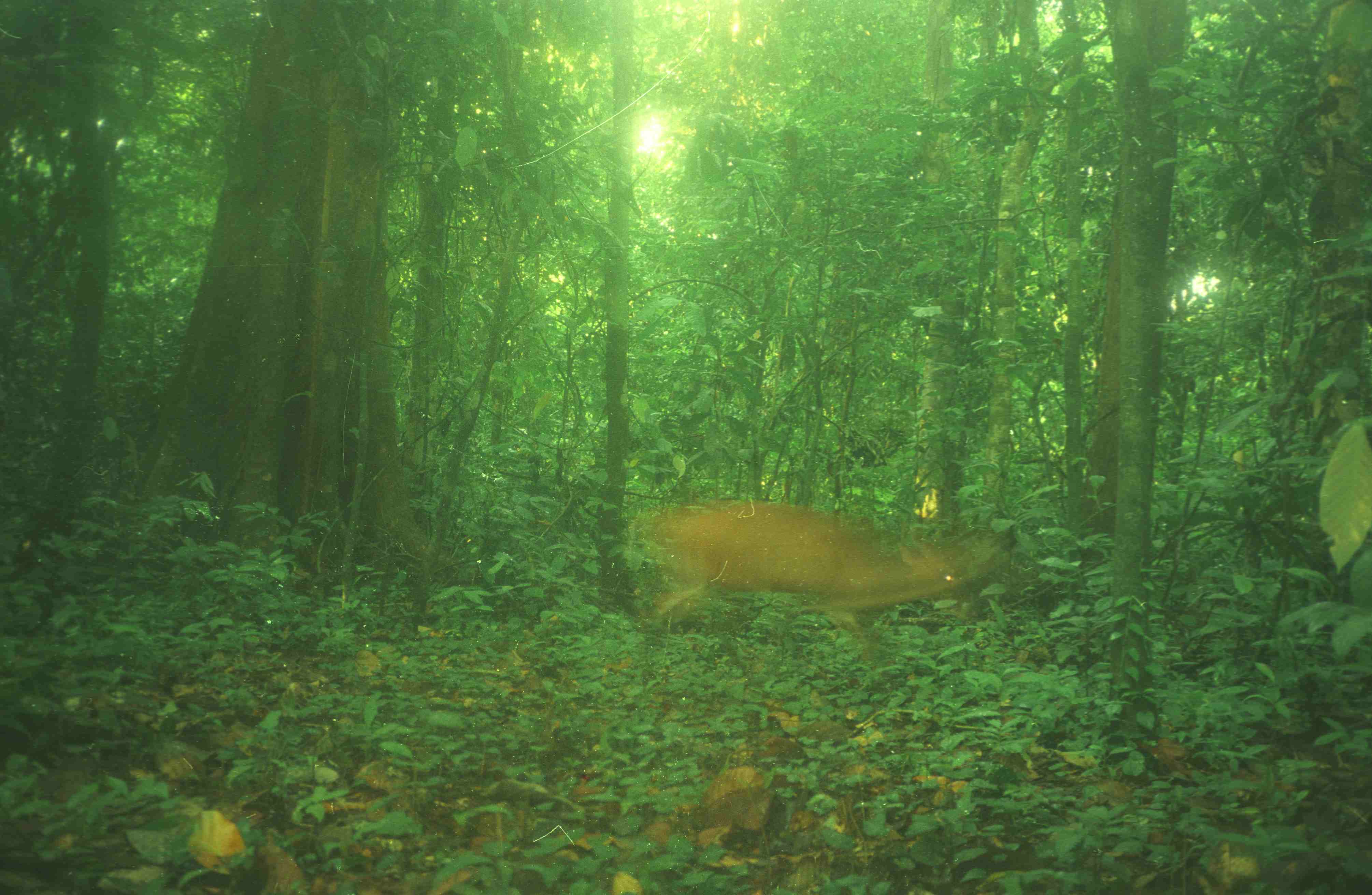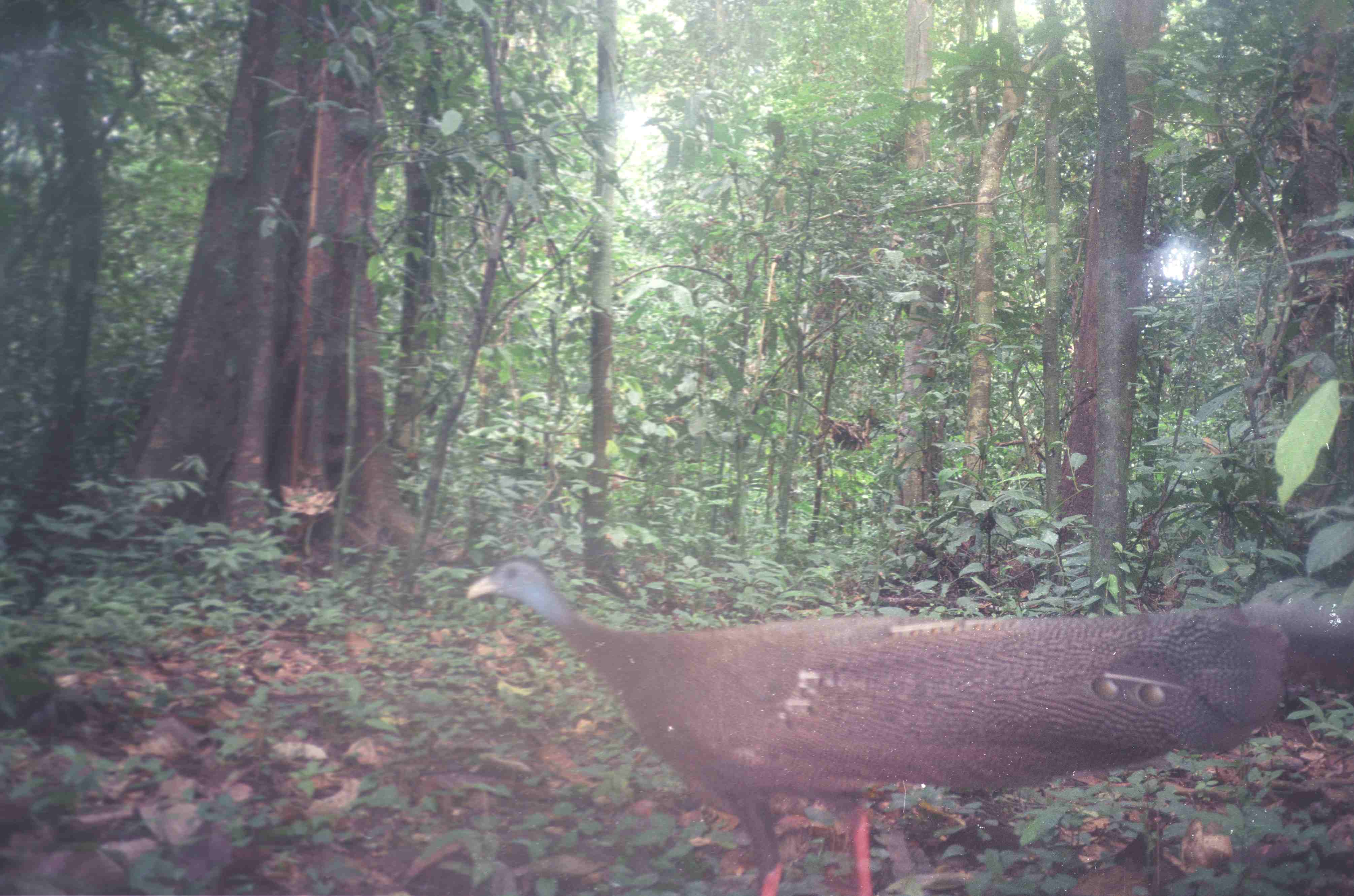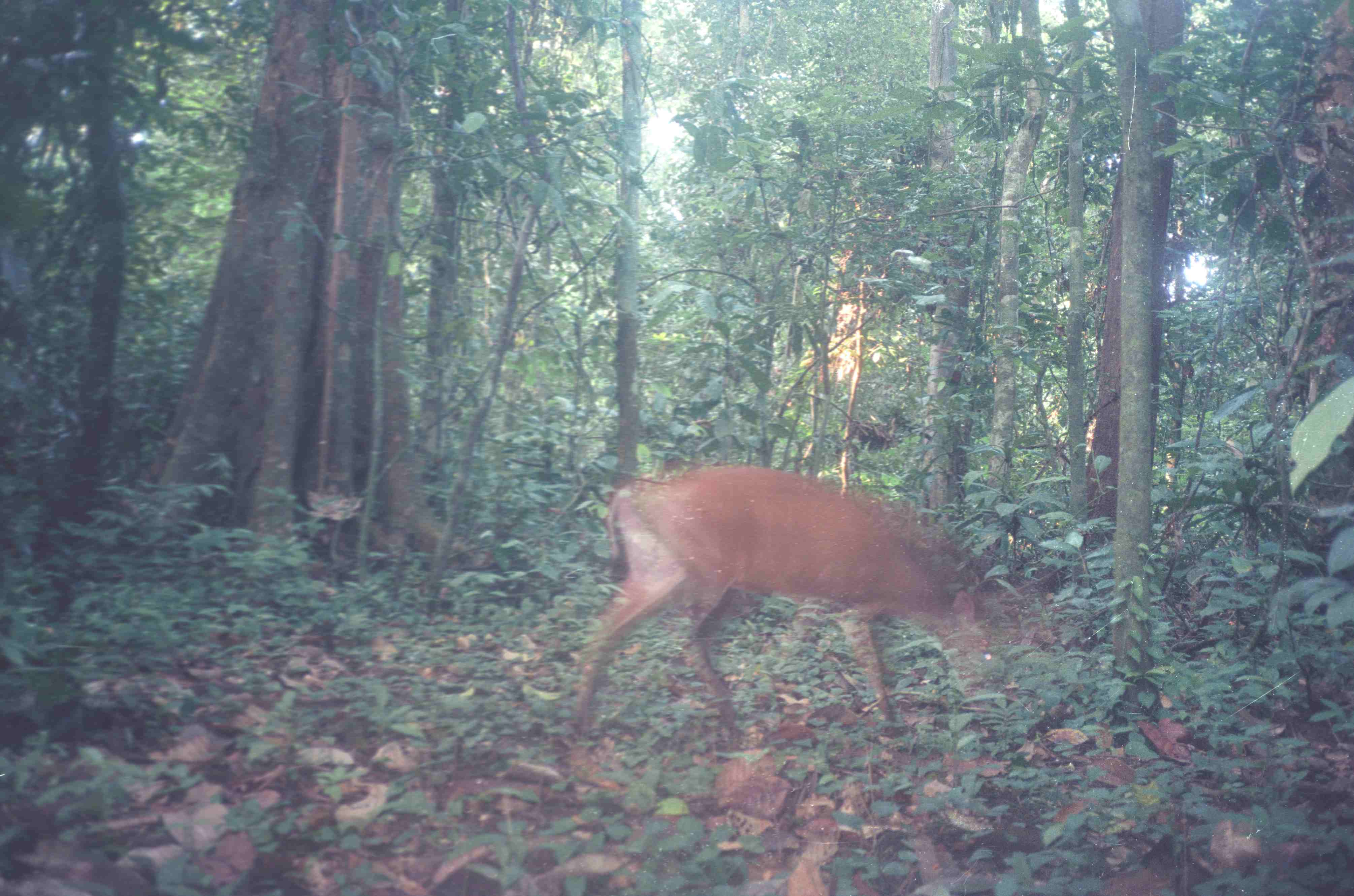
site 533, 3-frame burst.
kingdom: Animalia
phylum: Chordata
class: Mammalia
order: Artiodactyla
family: Cervidae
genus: Muntiacus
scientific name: Muntiacus muntjak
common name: southern red muntjac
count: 1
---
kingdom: Animalia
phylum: Chordata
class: Aves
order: Galliformes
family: Phasianidae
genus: Argusianus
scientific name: Argusianus argus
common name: great argus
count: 1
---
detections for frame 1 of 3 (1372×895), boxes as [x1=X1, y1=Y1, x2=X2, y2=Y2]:
muntiacus muntjak: [x1=632, y1=494, x2=1017, y2=662]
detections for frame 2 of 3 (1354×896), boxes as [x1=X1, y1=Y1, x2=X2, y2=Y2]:
argusianus argus: [x1=459, y1=553, x2=1351, y2=895]